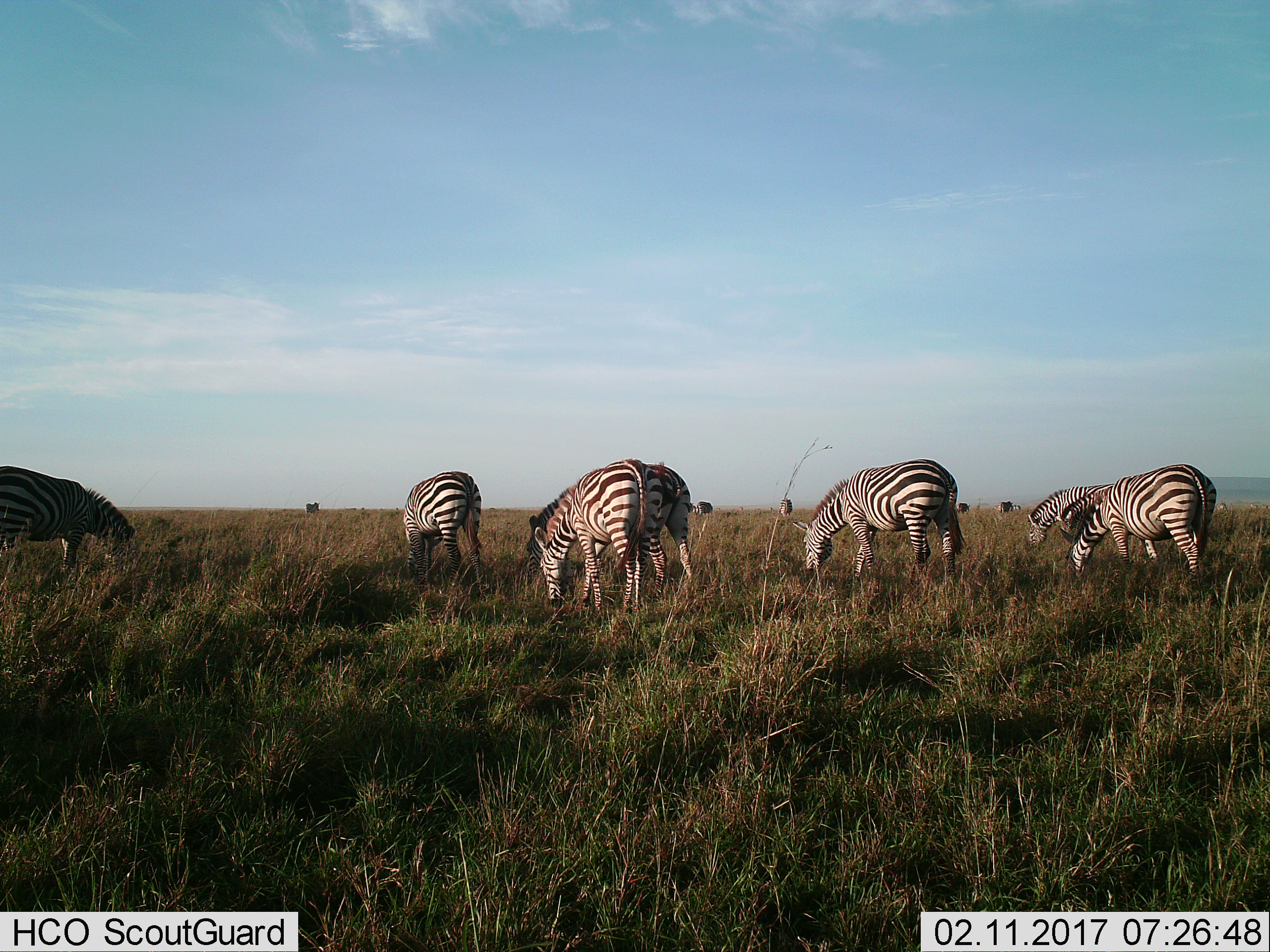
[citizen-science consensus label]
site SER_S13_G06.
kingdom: Animalia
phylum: Chordata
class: Mammalia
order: Perissodactyla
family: Equidae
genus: Equus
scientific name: Equus quagga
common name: plains zebra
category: zebraplains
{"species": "zebraplains (plains zebra) (Equus quagga)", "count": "11-50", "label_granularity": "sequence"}